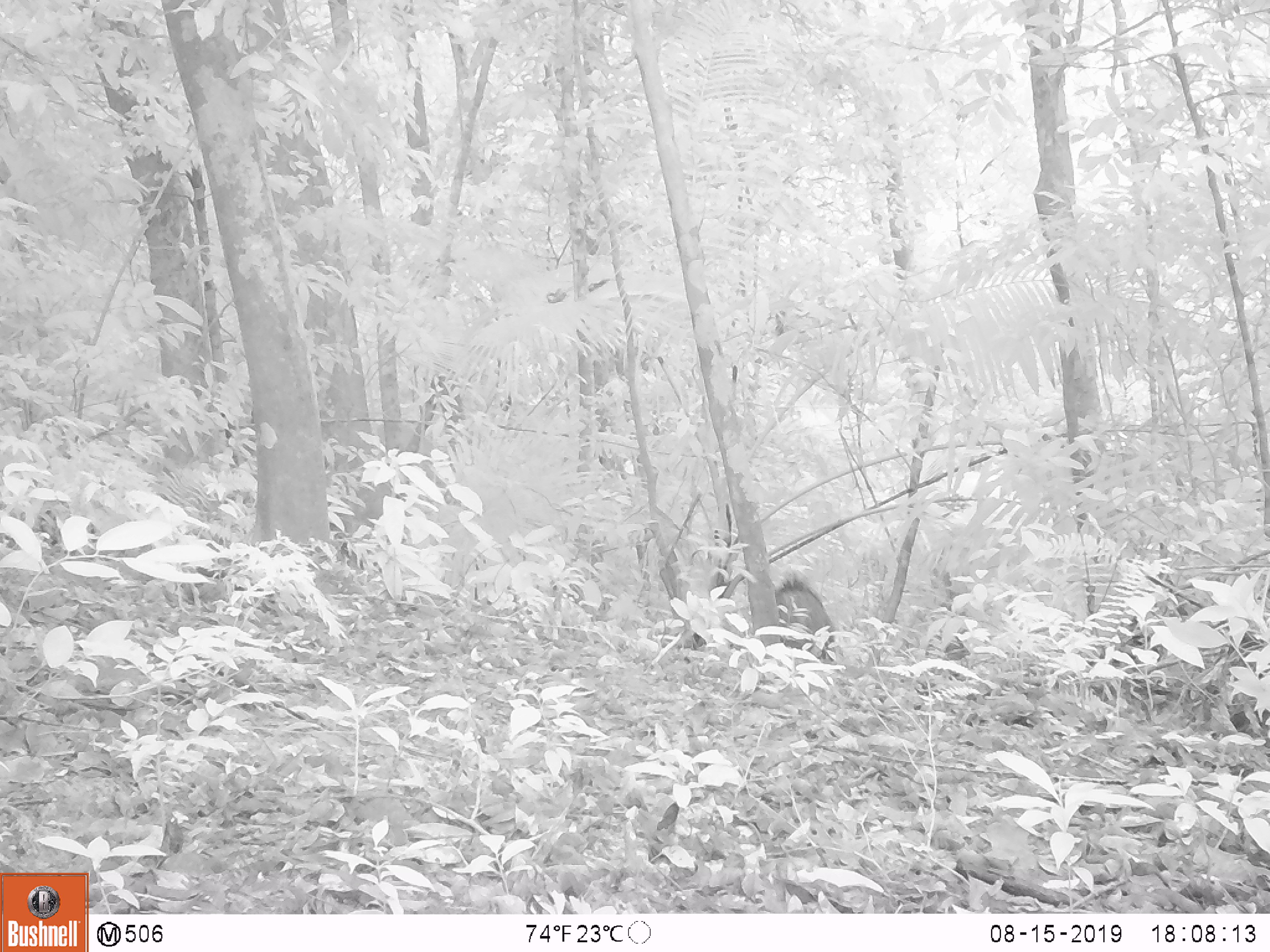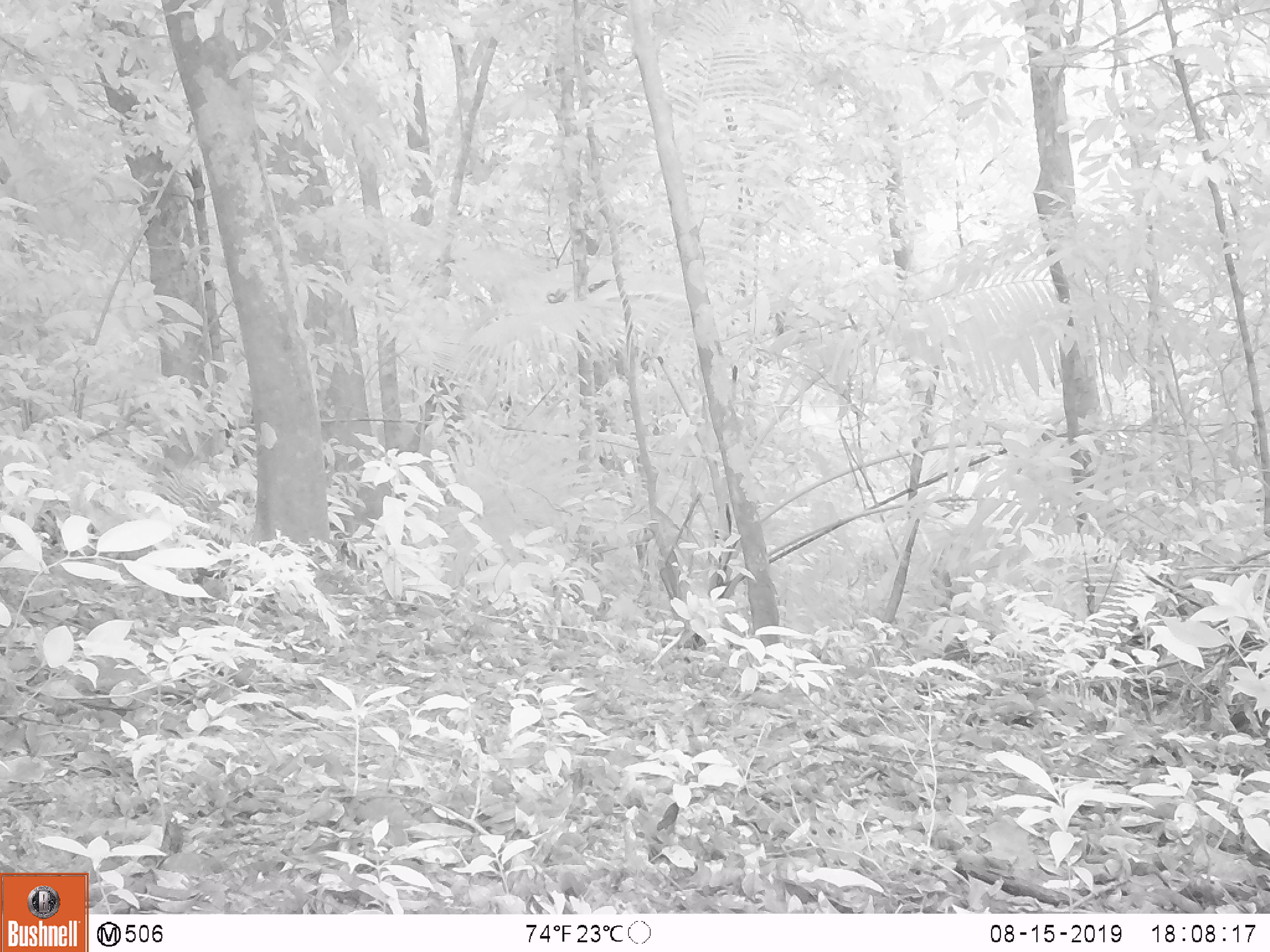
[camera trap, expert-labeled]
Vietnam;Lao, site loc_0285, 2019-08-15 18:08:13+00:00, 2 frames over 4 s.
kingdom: Animalia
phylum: Chordata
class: Mammalia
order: Artiodactyla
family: Suidae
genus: Sus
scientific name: Sus scrofa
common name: eurasian wild pig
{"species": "eurasian wild pig (Sus scrofa)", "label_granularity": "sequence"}